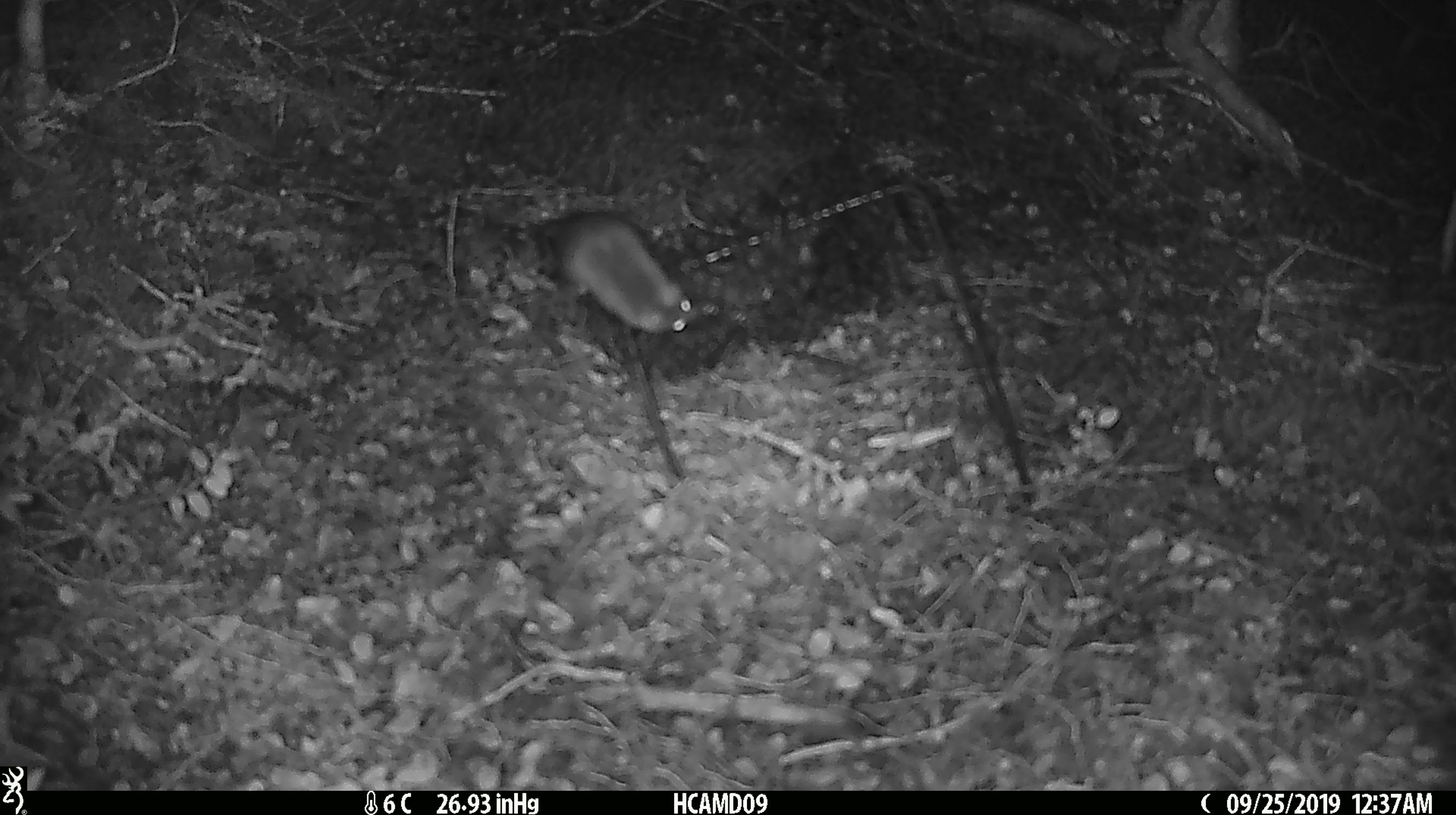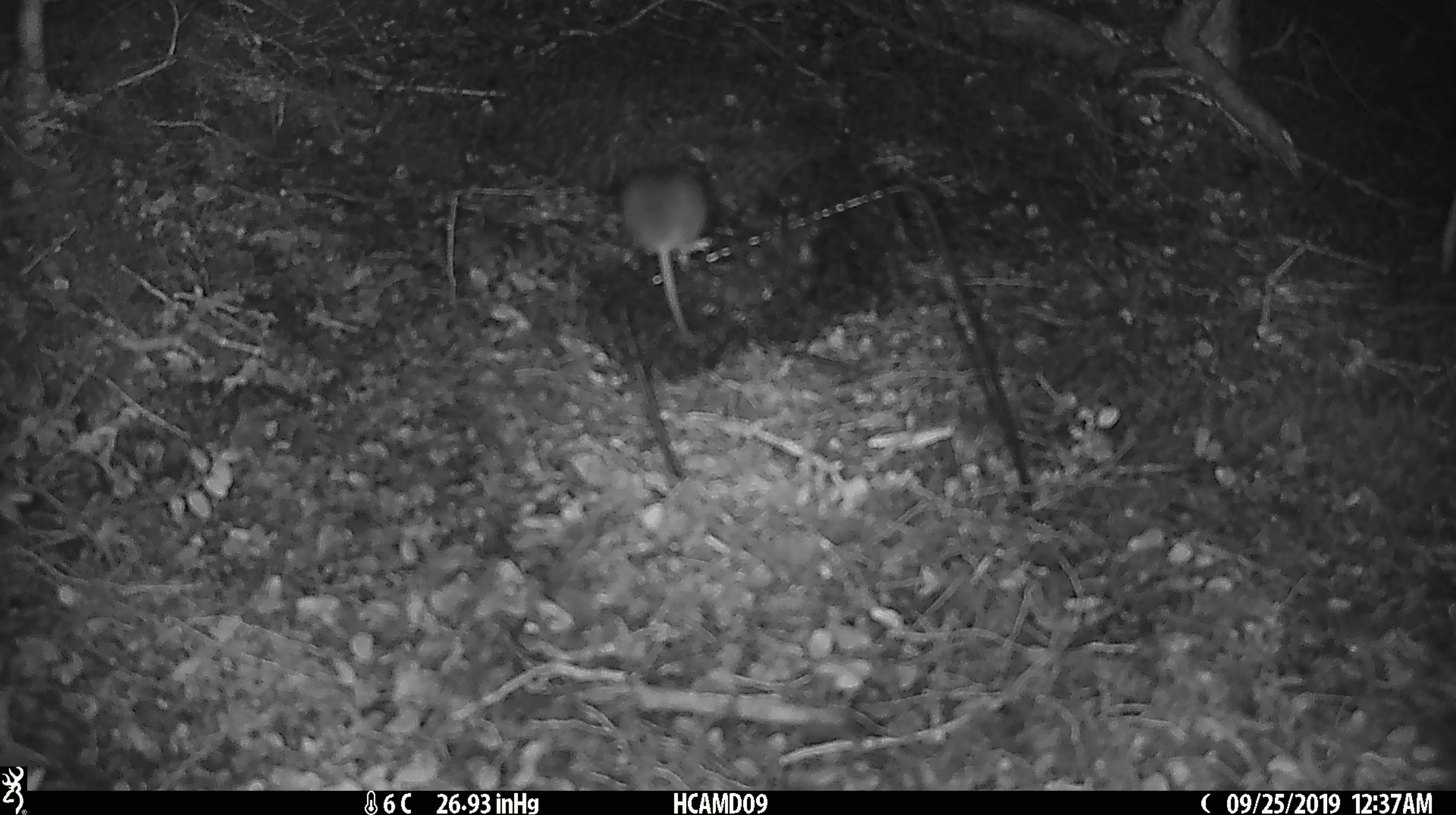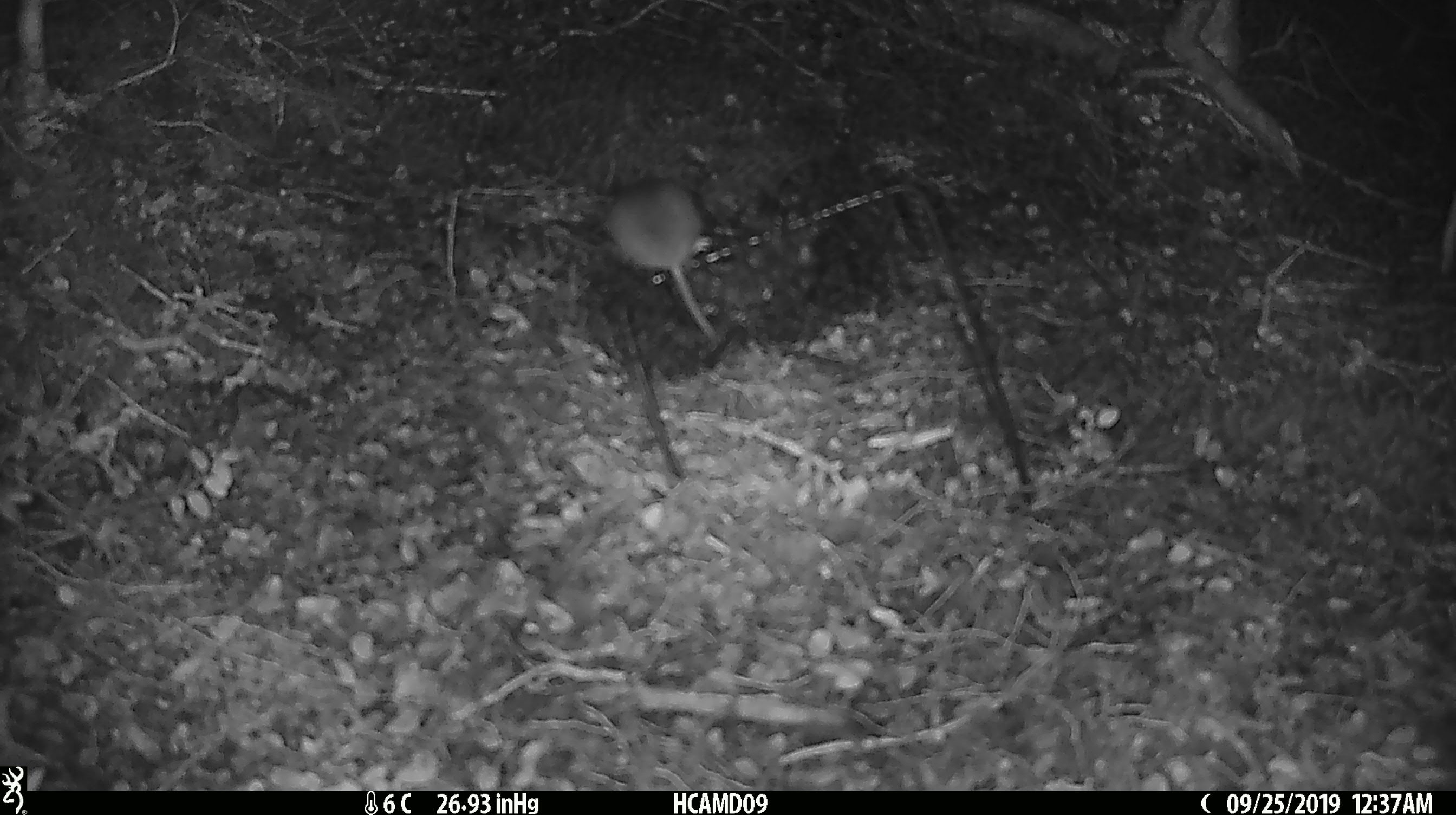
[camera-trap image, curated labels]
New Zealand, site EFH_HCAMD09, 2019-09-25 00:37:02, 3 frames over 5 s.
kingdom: Animalia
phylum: Chordata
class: Mammalia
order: Rodentia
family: Muridae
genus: Mus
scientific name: Mus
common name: mouse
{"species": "mouse (Mus)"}